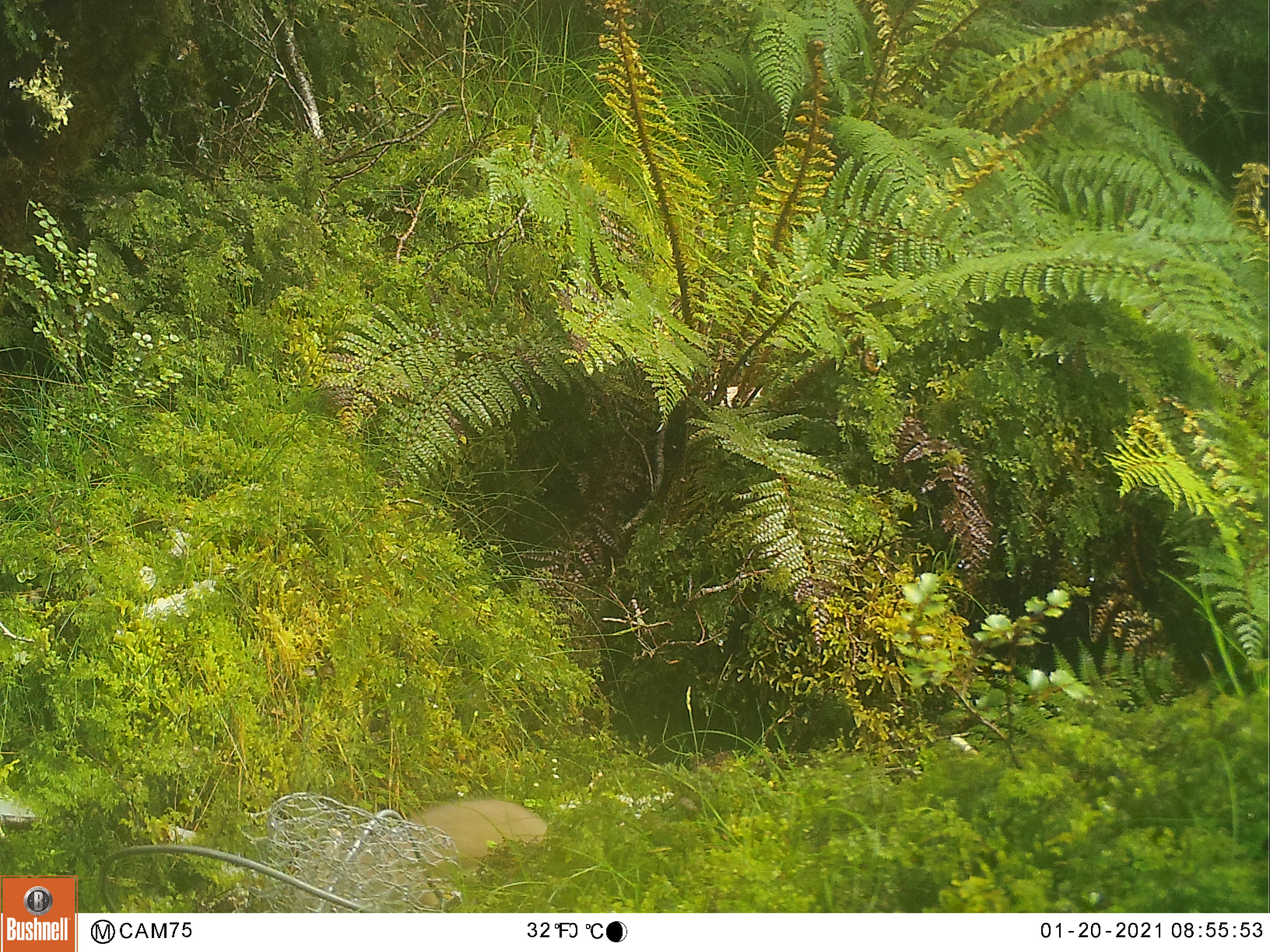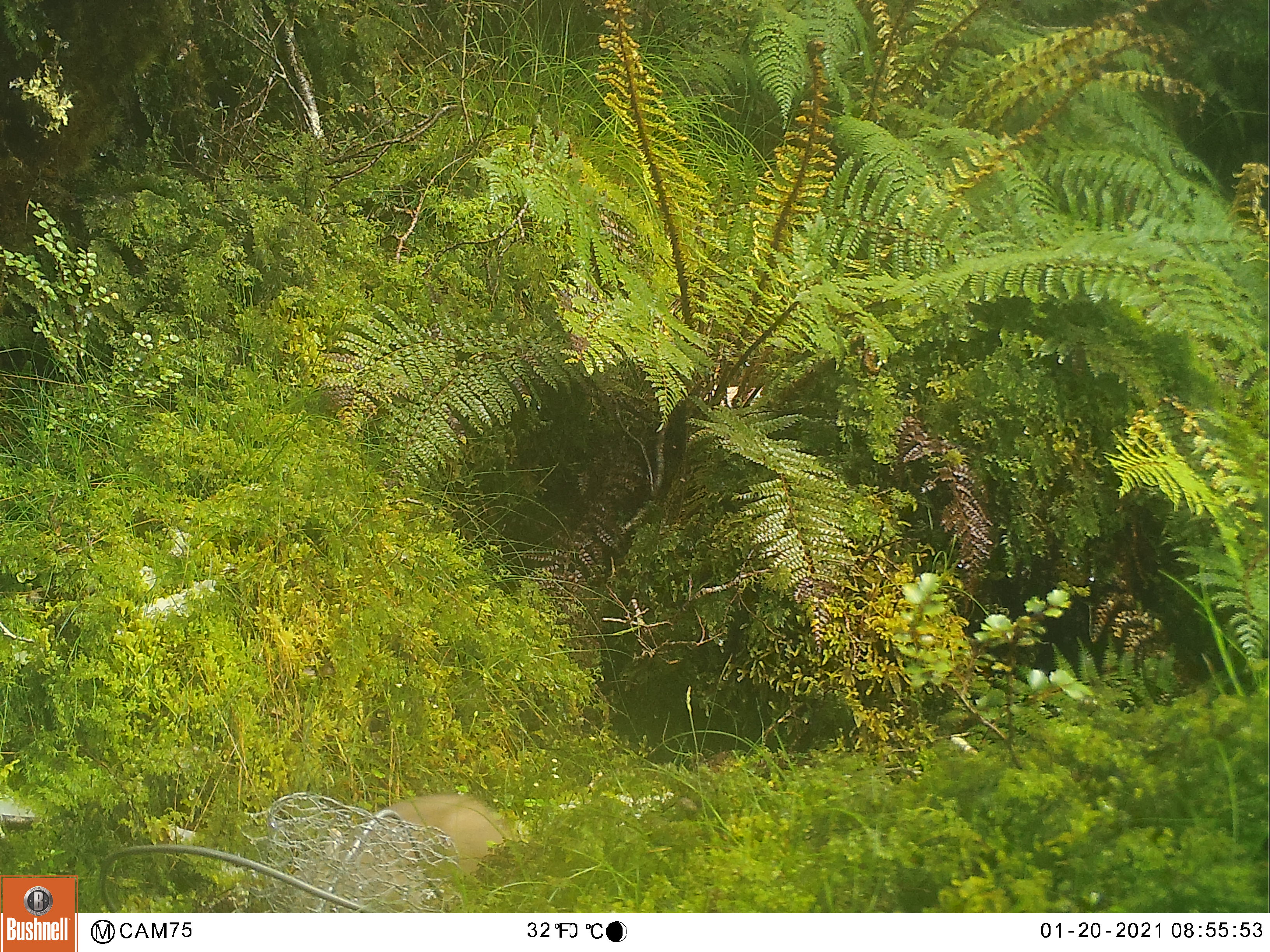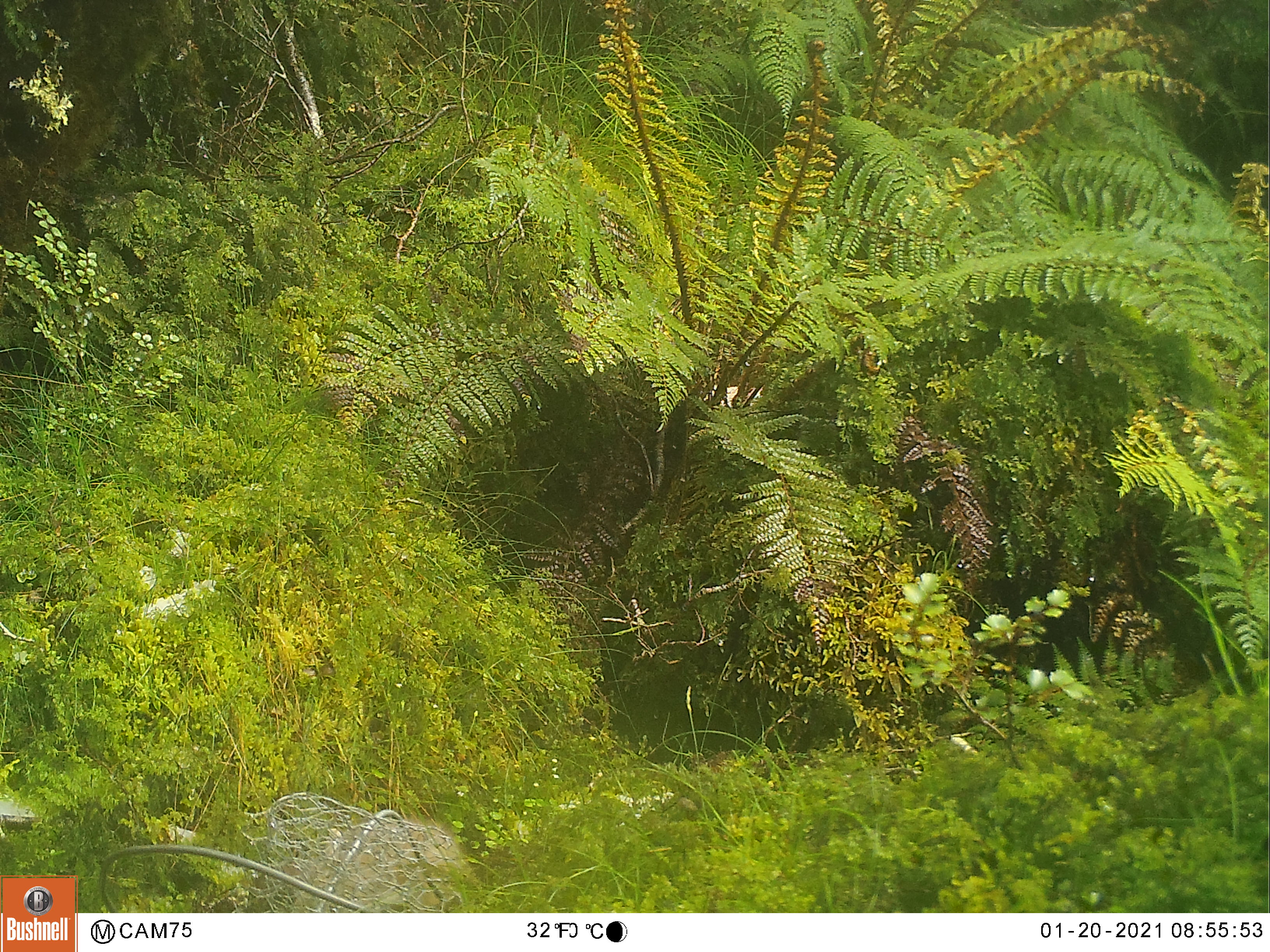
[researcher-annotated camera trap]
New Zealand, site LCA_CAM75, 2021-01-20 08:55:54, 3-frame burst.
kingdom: Animalia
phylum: Chordata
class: Mammalia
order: Carnivora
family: Mustelidae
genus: Mustela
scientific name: Mustela erminea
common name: stoat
Stoat (Mustela erminea).